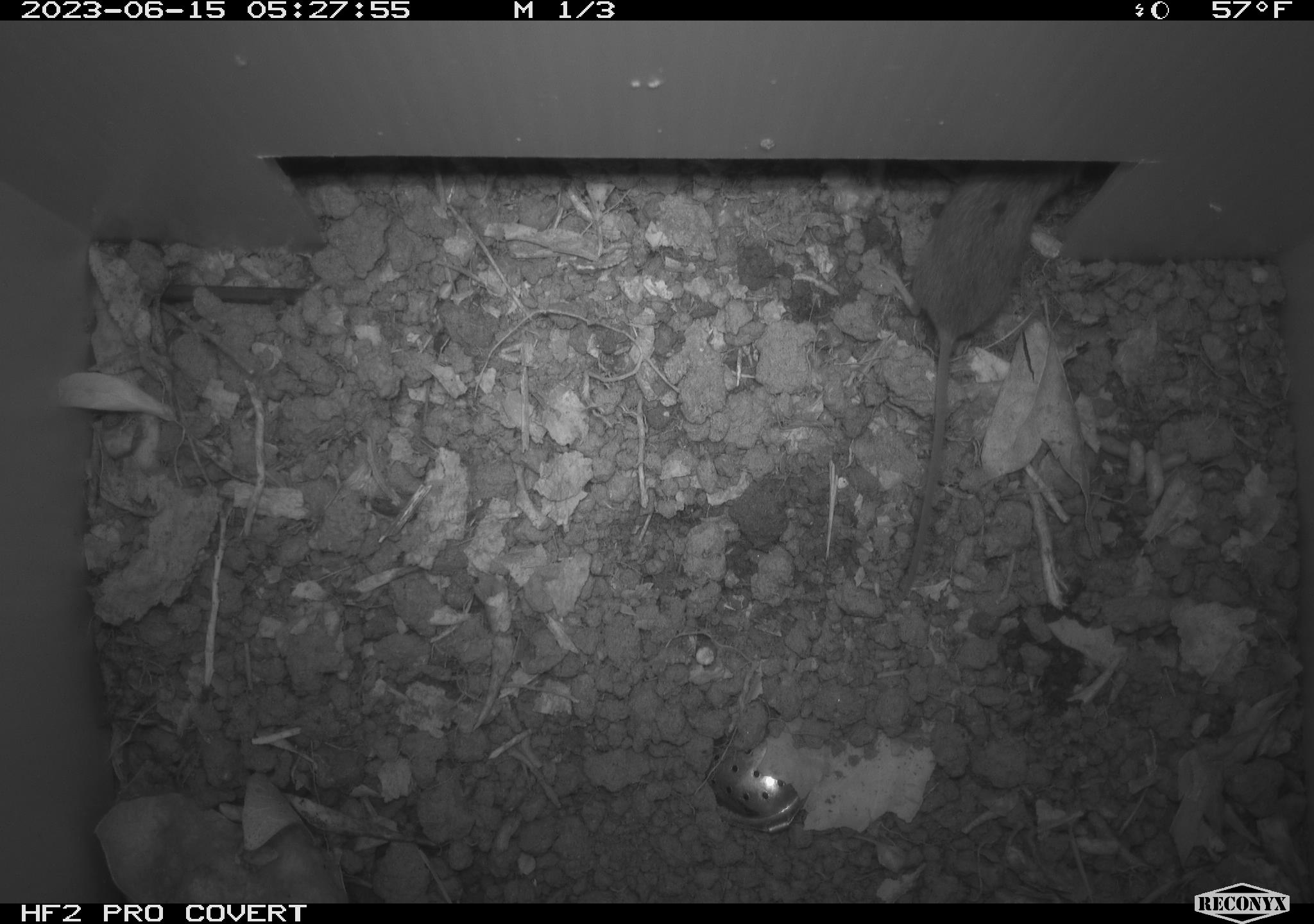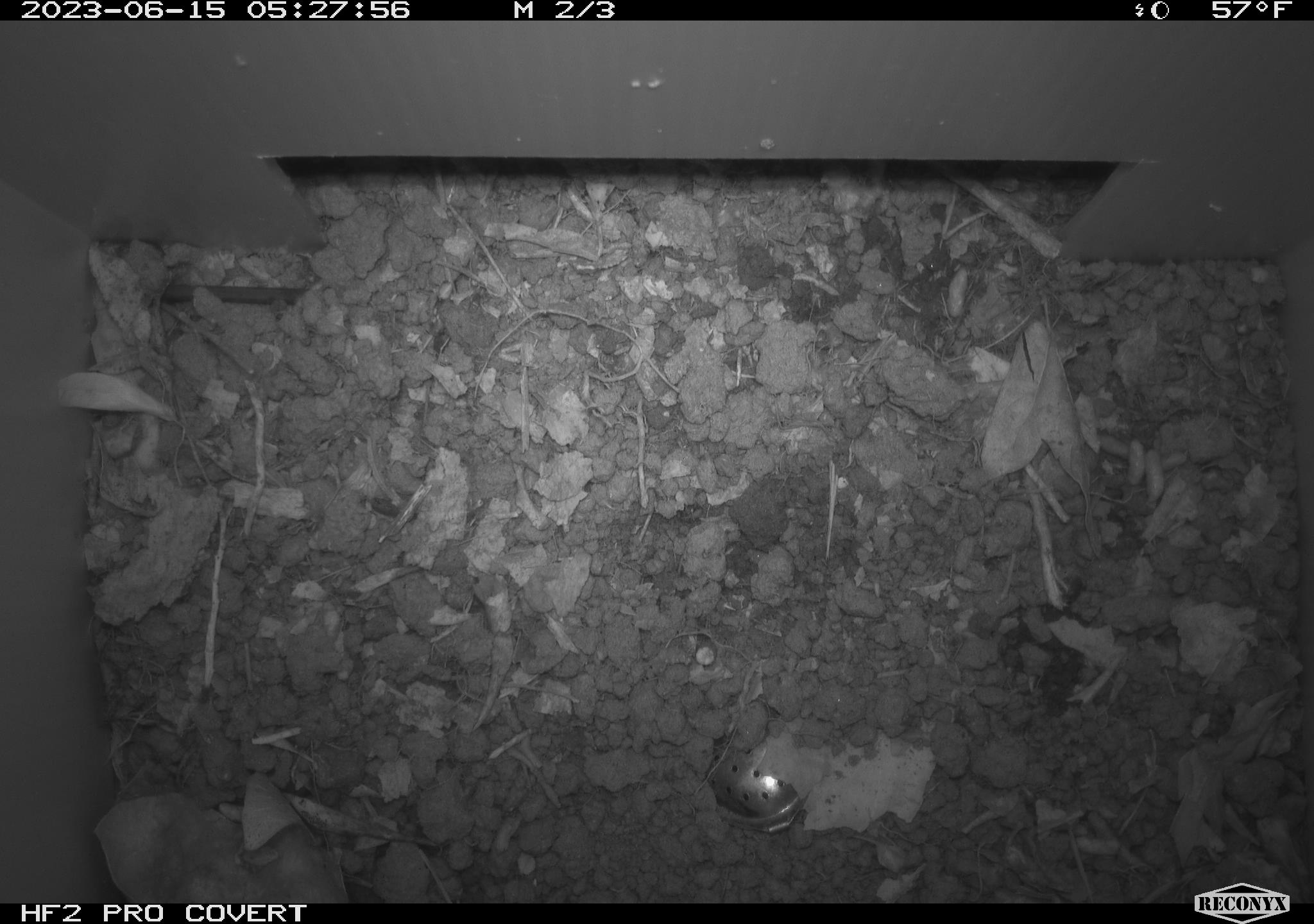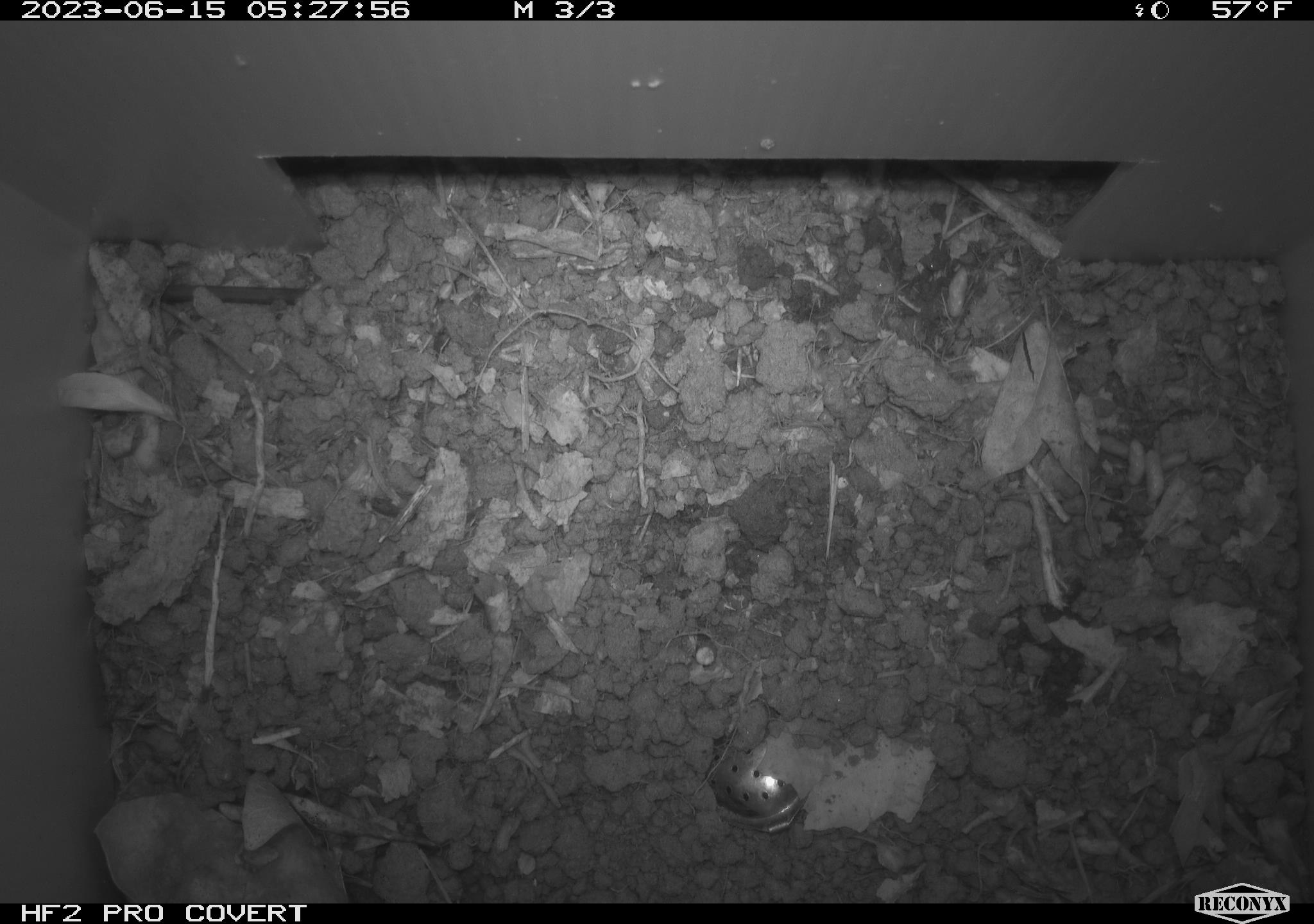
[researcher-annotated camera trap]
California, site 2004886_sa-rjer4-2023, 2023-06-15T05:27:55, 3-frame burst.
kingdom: Animalia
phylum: Chordata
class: Mammalia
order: Rodentia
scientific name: Rodentia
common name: mouse species